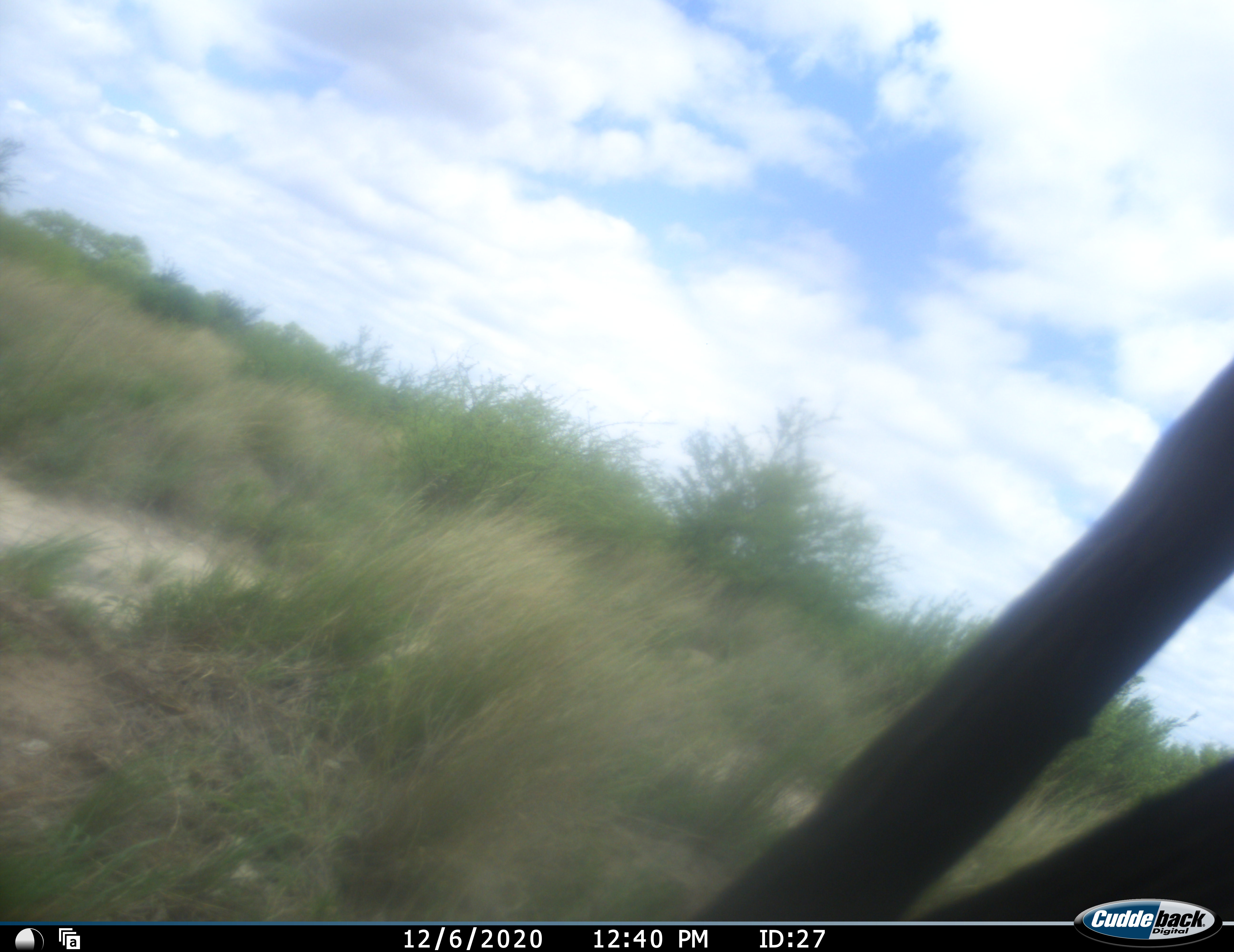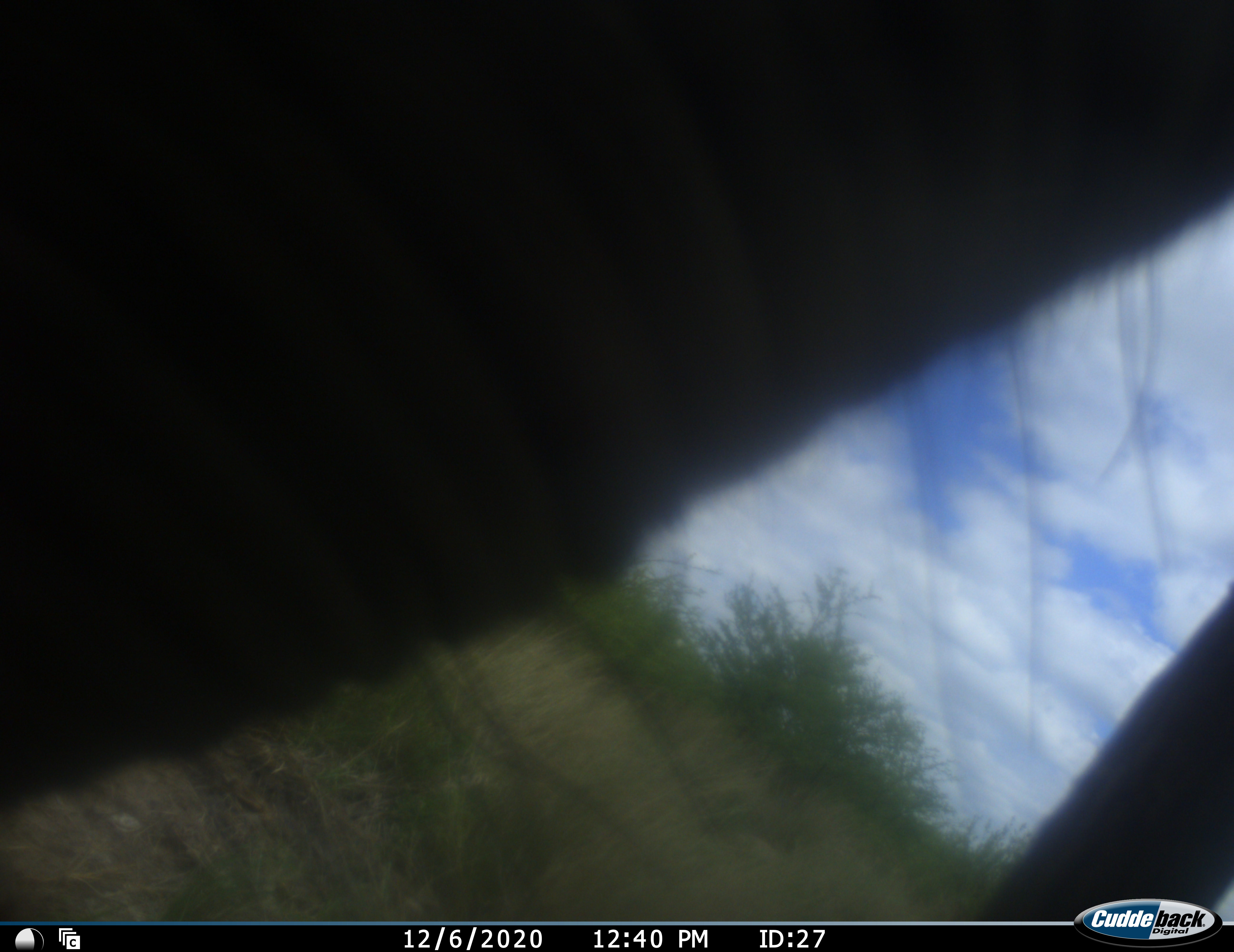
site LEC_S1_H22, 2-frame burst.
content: unidentified animal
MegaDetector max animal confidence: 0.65